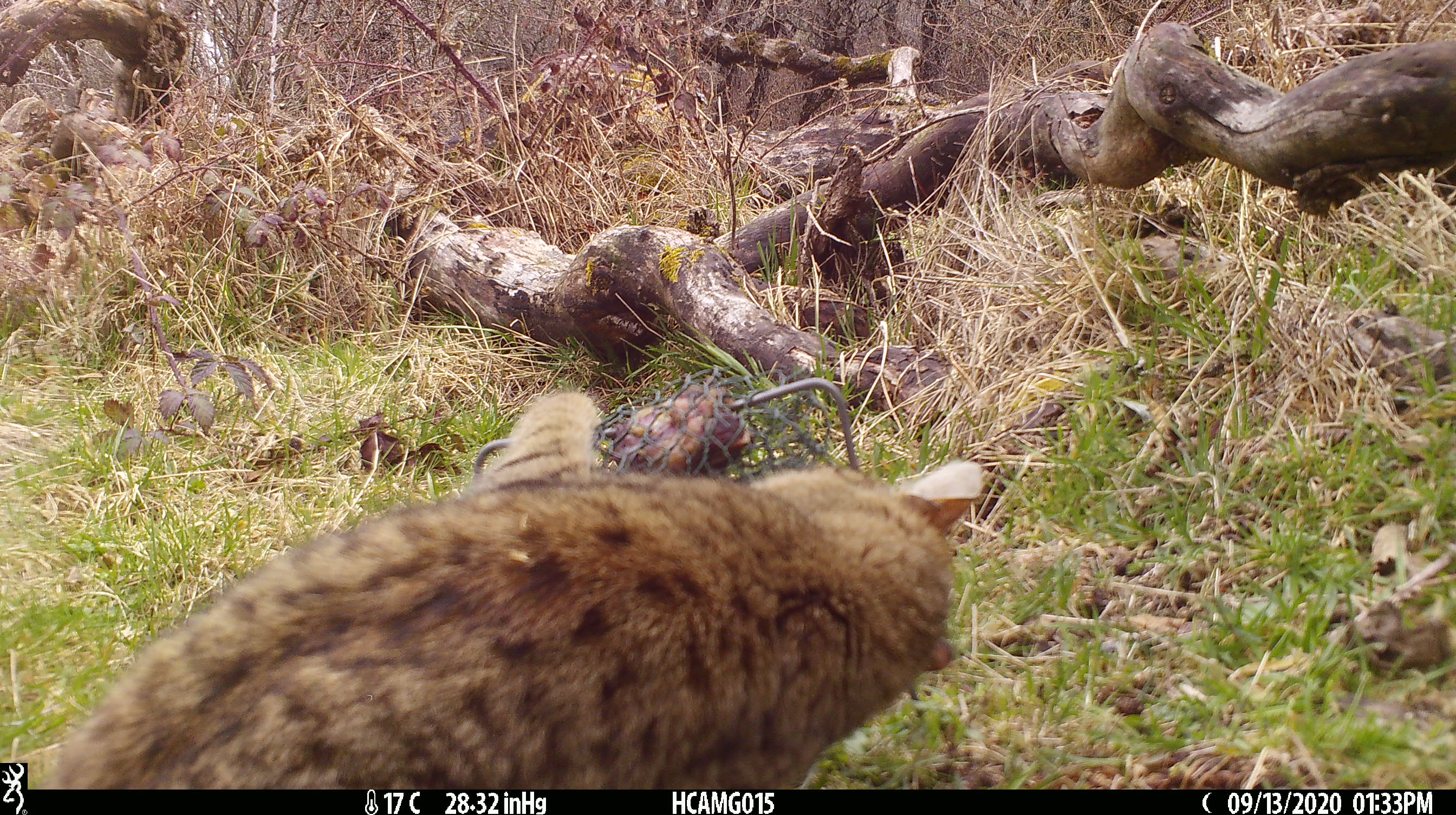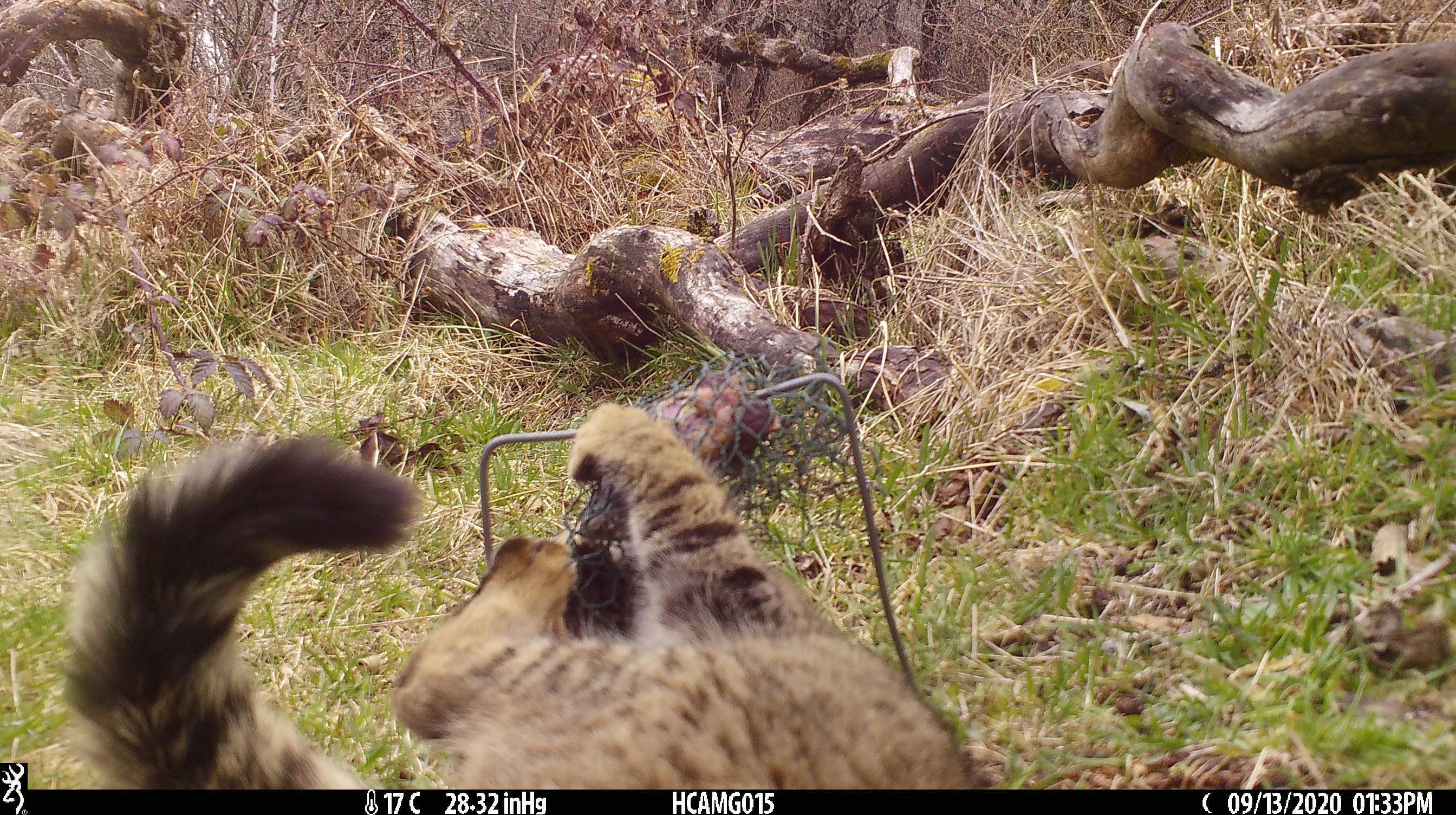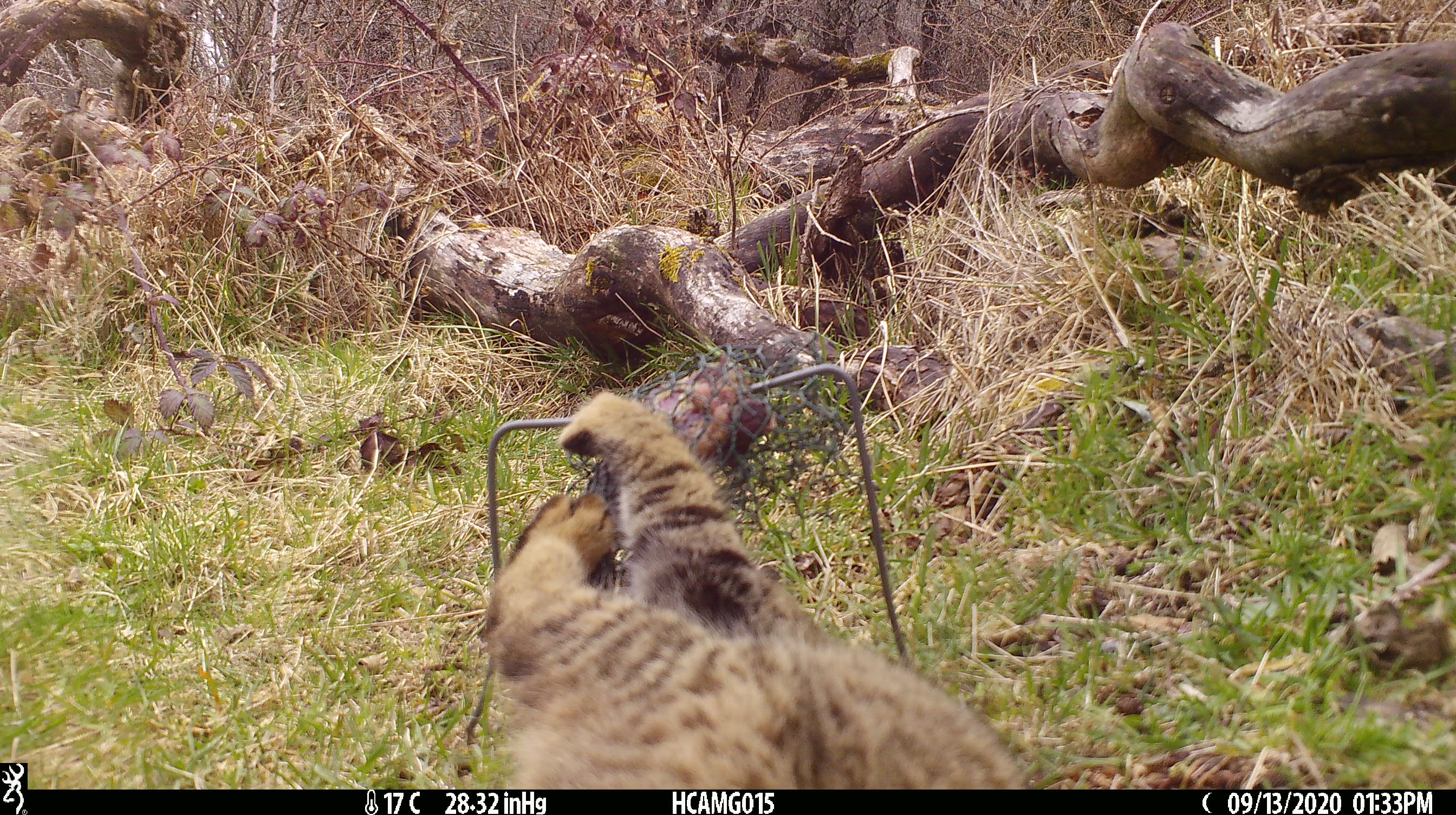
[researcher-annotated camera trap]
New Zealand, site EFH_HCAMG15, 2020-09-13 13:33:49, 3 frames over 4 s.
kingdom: Animalia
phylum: Chordata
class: Mammalia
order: Carnivora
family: Felidae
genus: Felis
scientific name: Felis catus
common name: domestic cat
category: cat